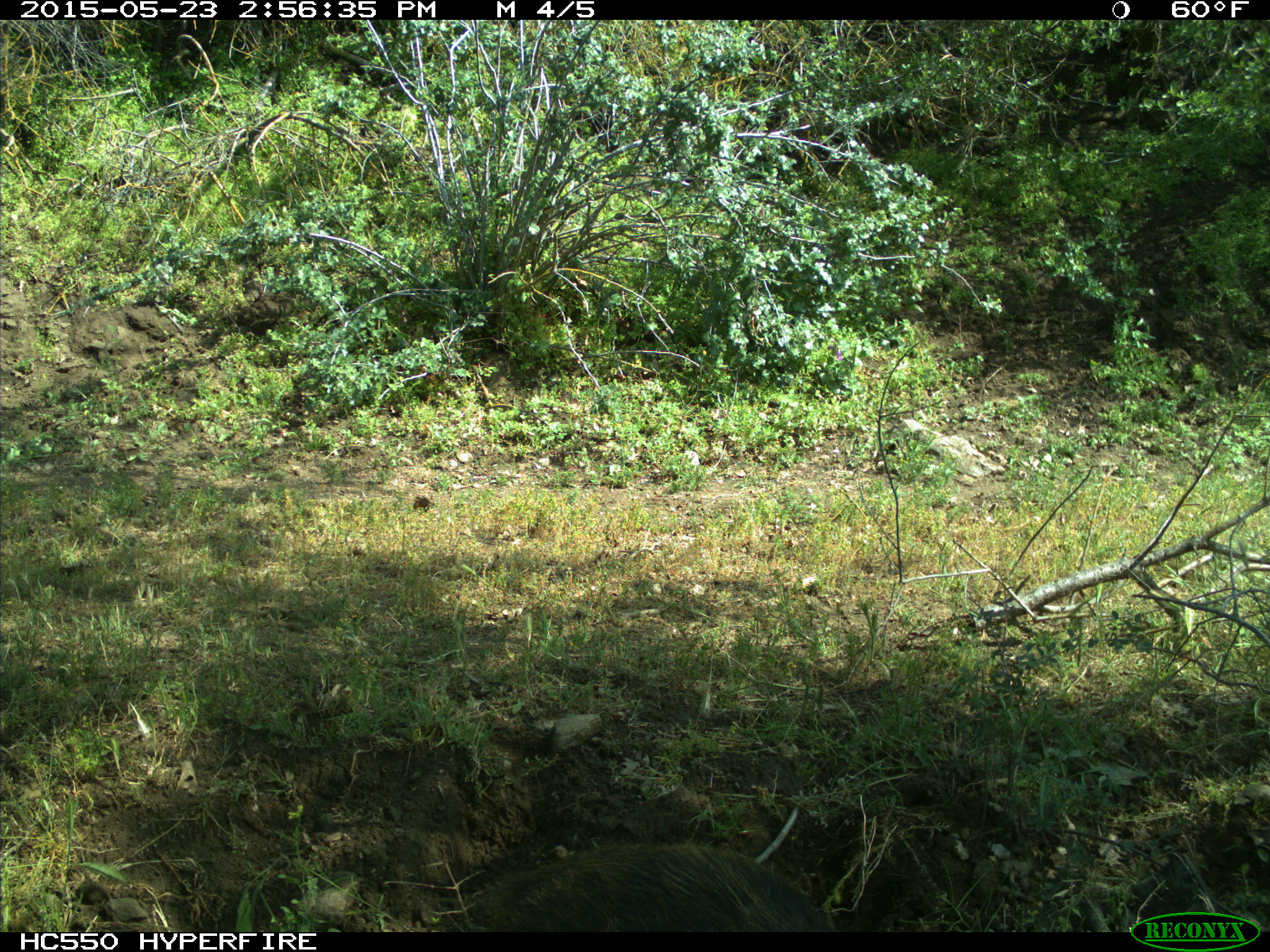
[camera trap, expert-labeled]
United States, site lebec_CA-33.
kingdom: Animalia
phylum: Chordata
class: Mammalia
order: Artiodactyla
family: Suidae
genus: Sus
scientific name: Sus scrofa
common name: wild boar